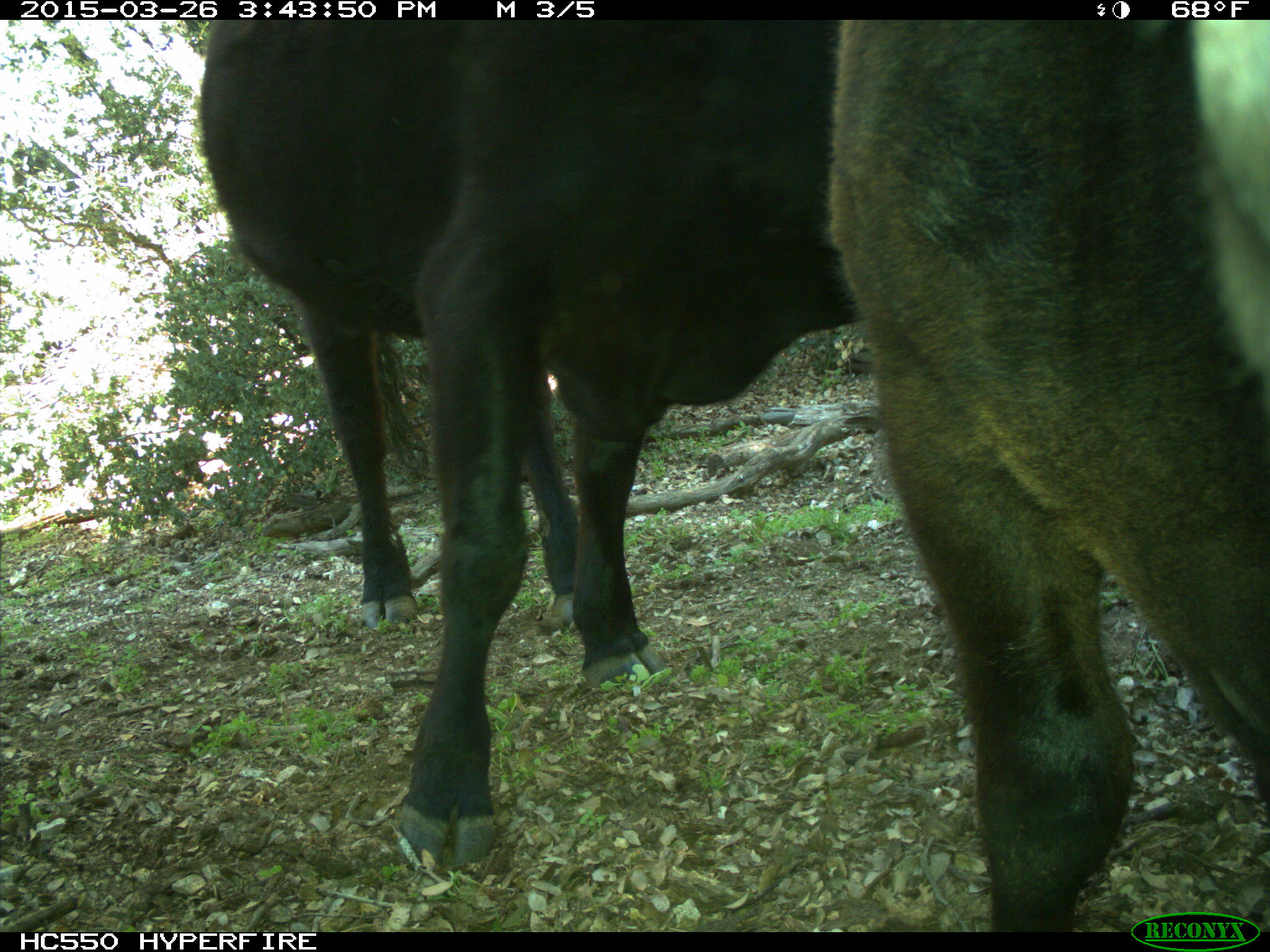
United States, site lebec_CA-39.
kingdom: Animalia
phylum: Chordata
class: Mammalia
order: Artiodactyla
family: Bovidae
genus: Bos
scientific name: Bos taurus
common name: domestic cow